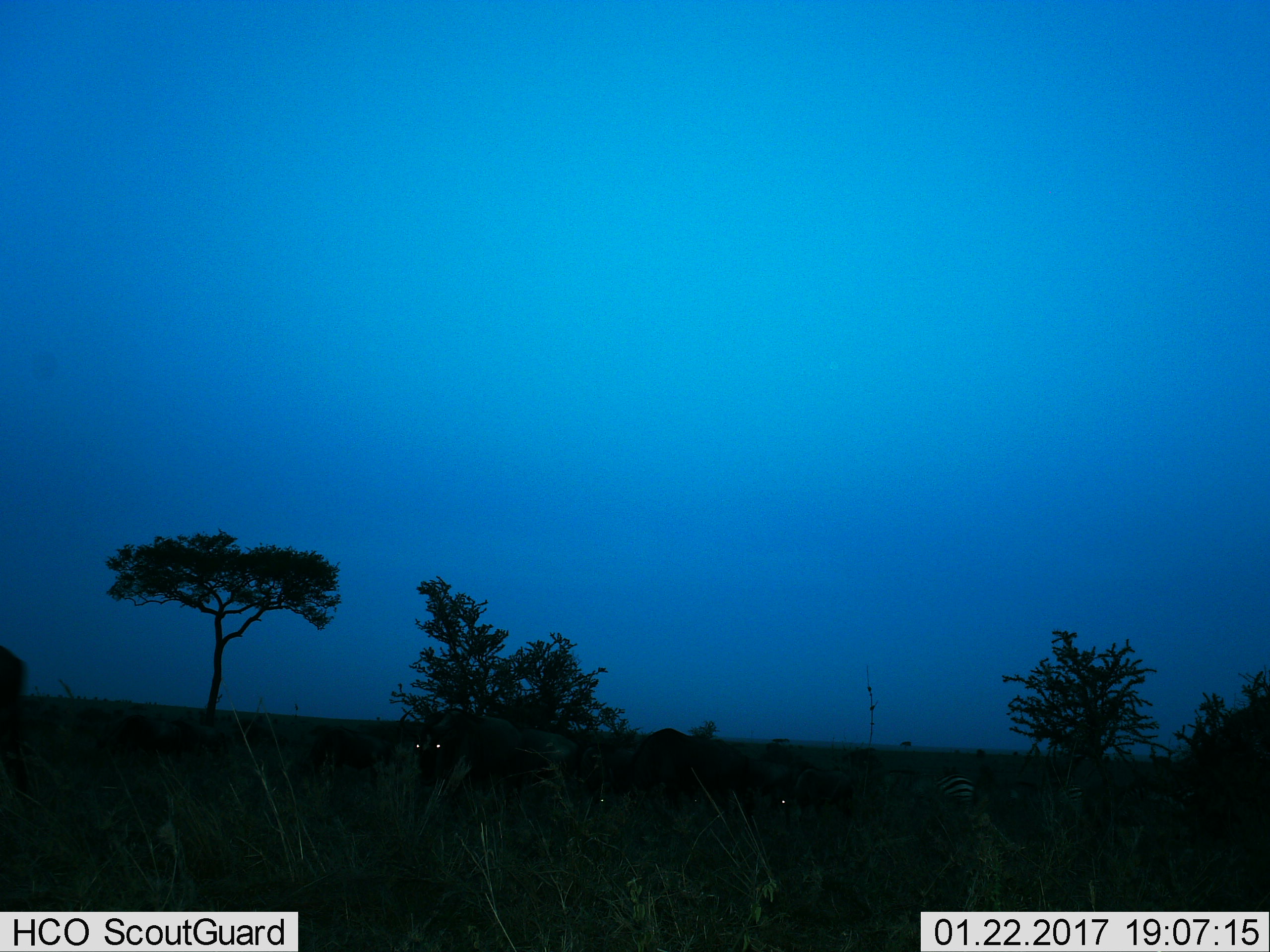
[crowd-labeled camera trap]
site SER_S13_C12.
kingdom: Animalia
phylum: Chordata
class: Mammalia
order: Artiodactyla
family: Bovidae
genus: Connochaetes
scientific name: Connochaetes taurinus taurinus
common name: blue wildebeest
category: wildebeestblue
Wildebeestblue (blue wildebeest) (Connochaetes taurinus taurinus), count 5. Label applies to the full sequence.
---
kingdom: Animalia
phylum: Chordata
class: Mammalia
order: Perissodactyla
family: Equidae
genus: Equus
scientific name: Equus quagga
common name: plains zebra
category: zebraplains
Zebraplains (plains zebra) (Equus quagga), count 1. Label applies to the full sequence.